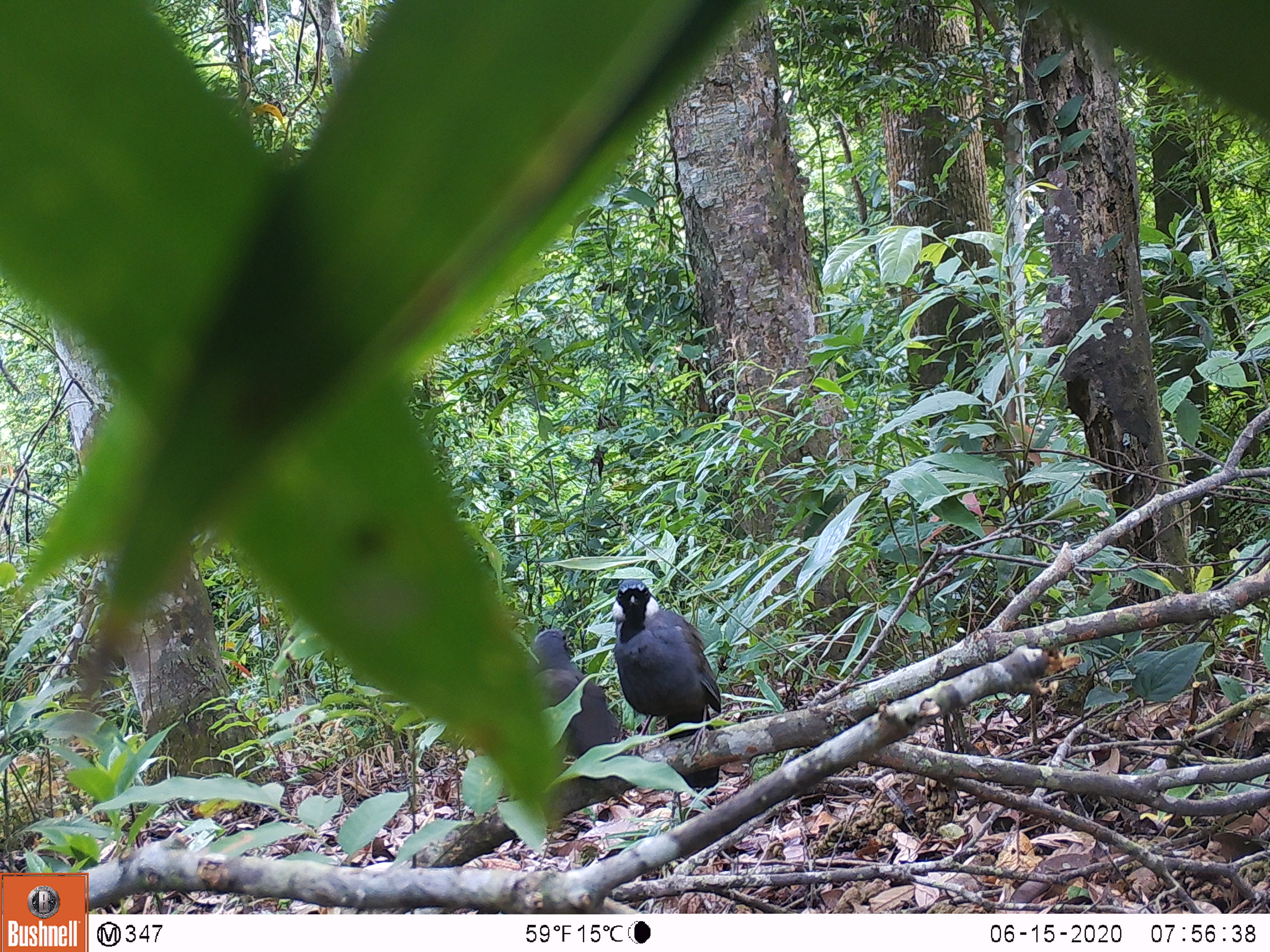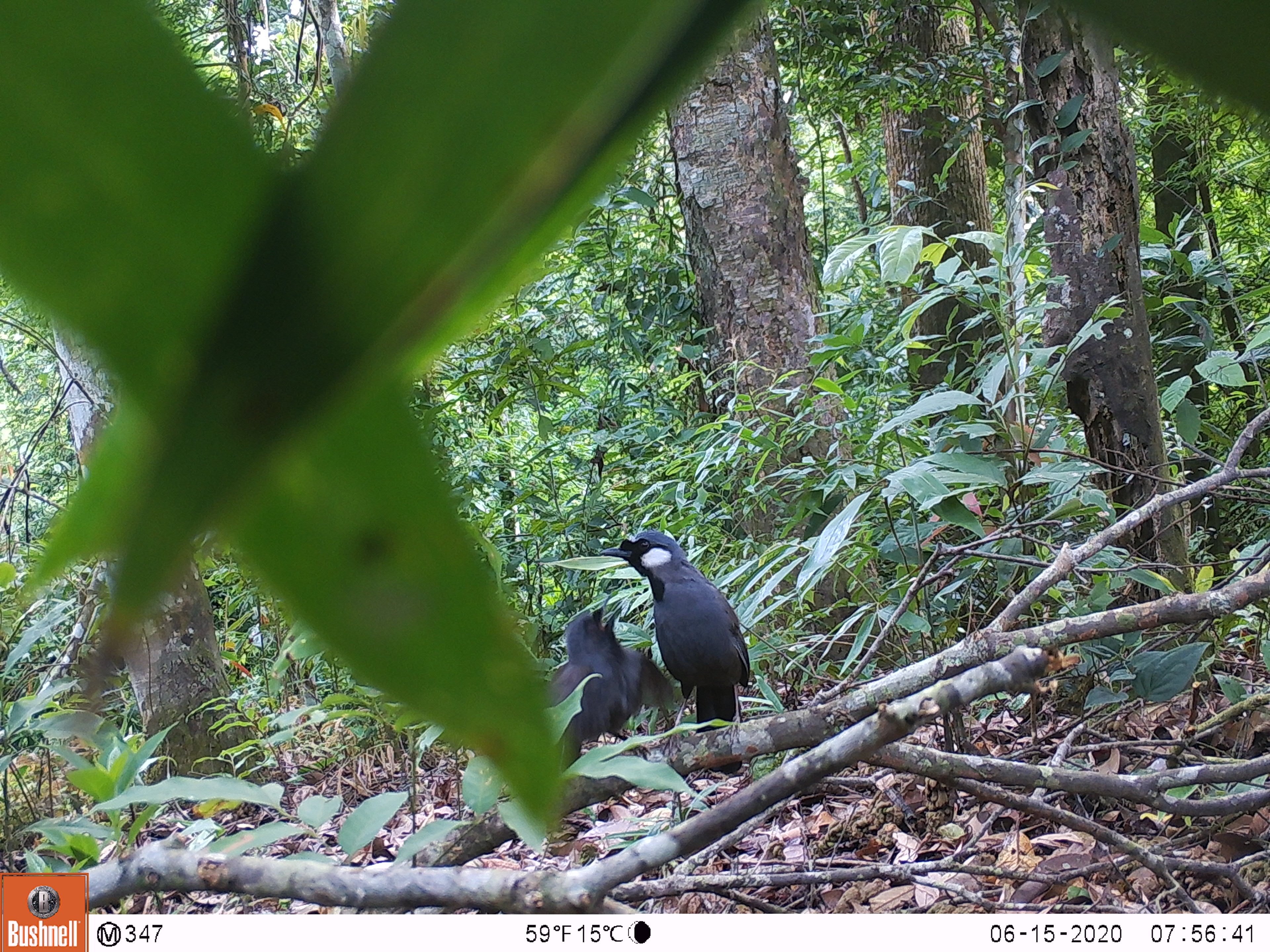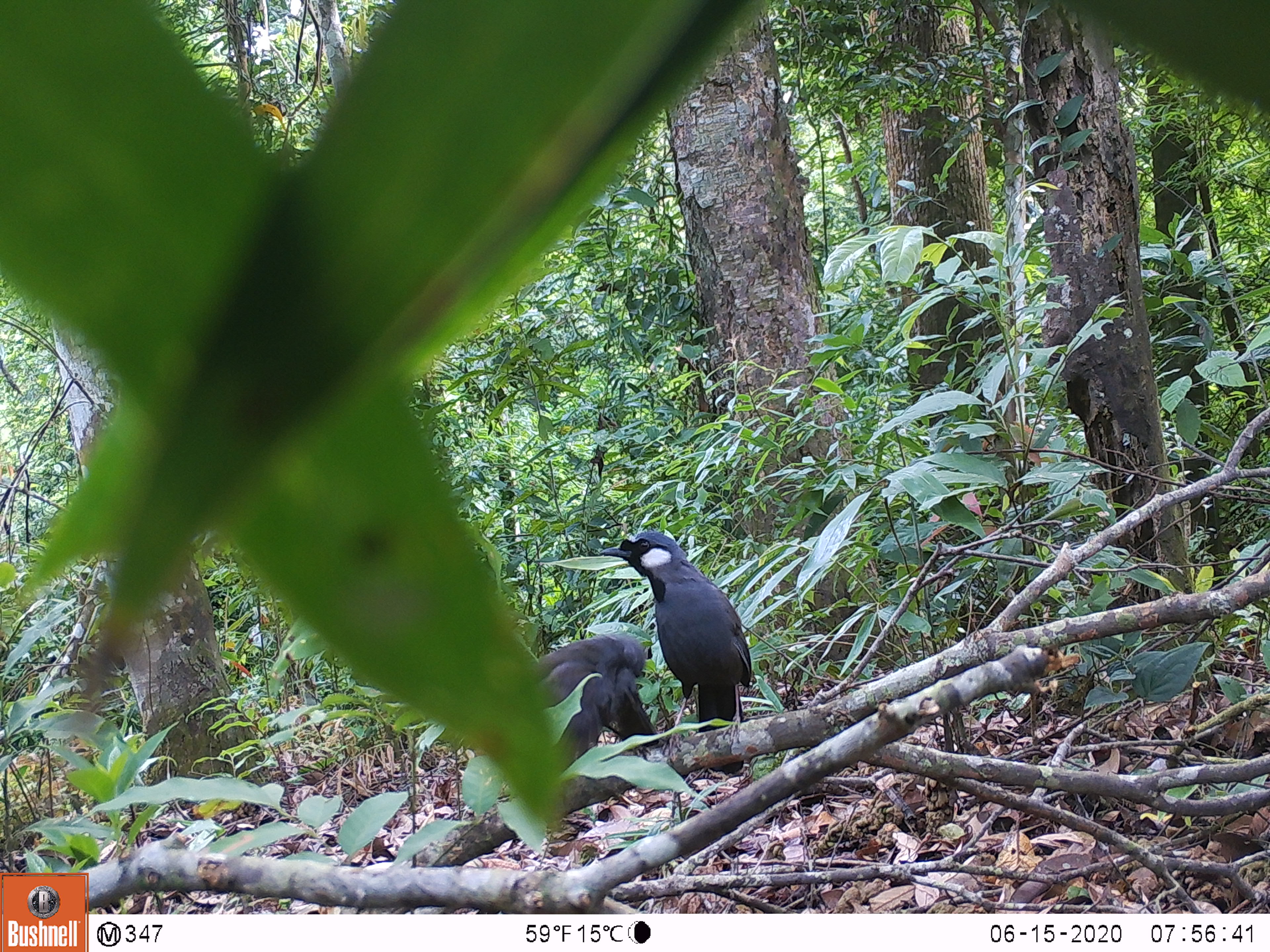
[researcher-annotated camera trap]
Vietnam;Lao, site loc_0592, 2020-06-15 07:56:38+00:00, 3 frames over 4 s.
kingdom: Animalia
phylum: Chordata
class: Aves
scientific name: Aves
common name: bird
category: unidentified bird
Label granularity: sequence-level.